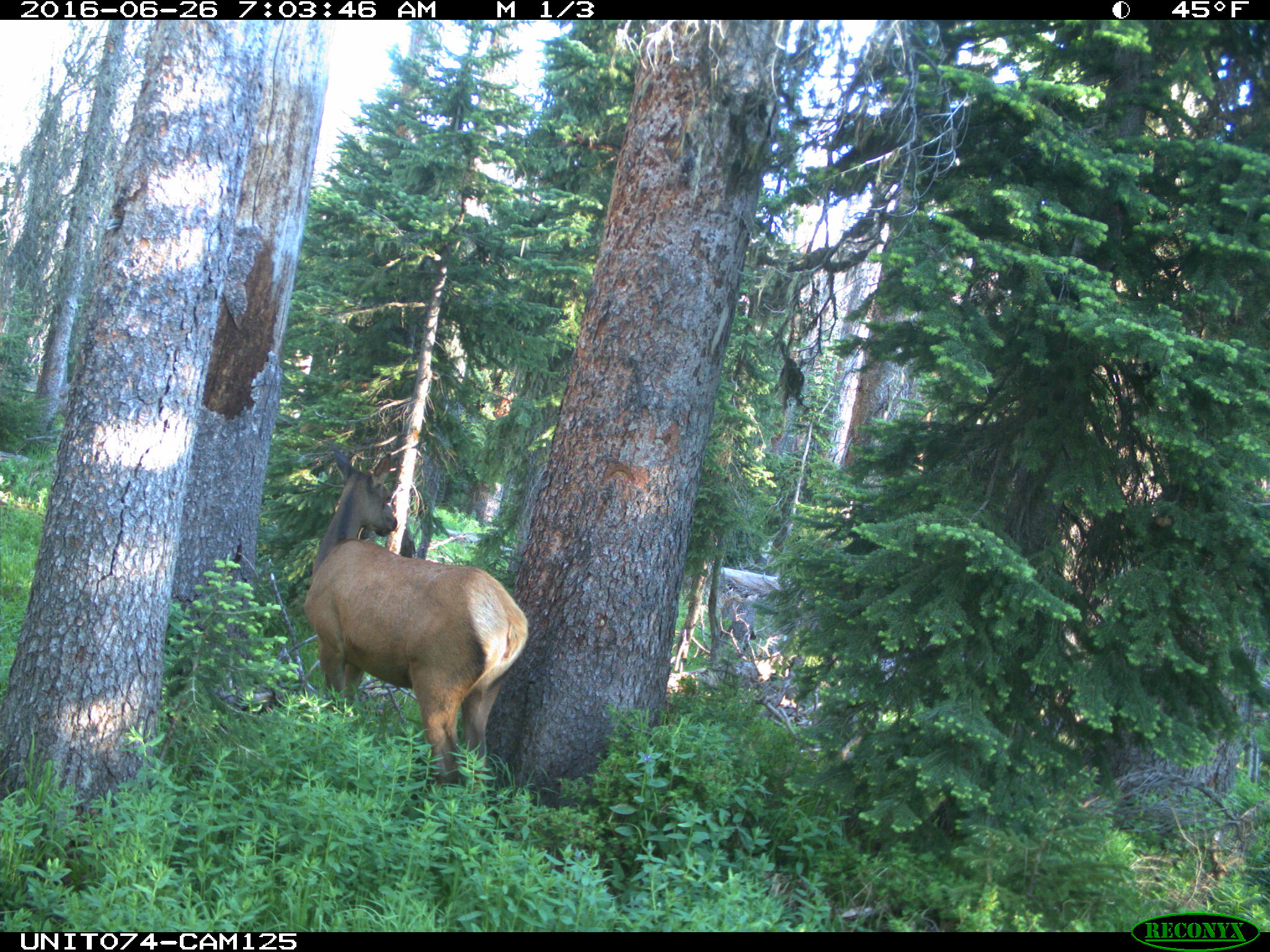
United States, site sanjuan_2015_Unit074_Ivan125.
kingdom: Animalia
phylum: Chordata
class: Mammalia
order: Artiodactyla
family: Cervidae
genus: Cervus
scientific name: Cervus elaphus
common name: red deer